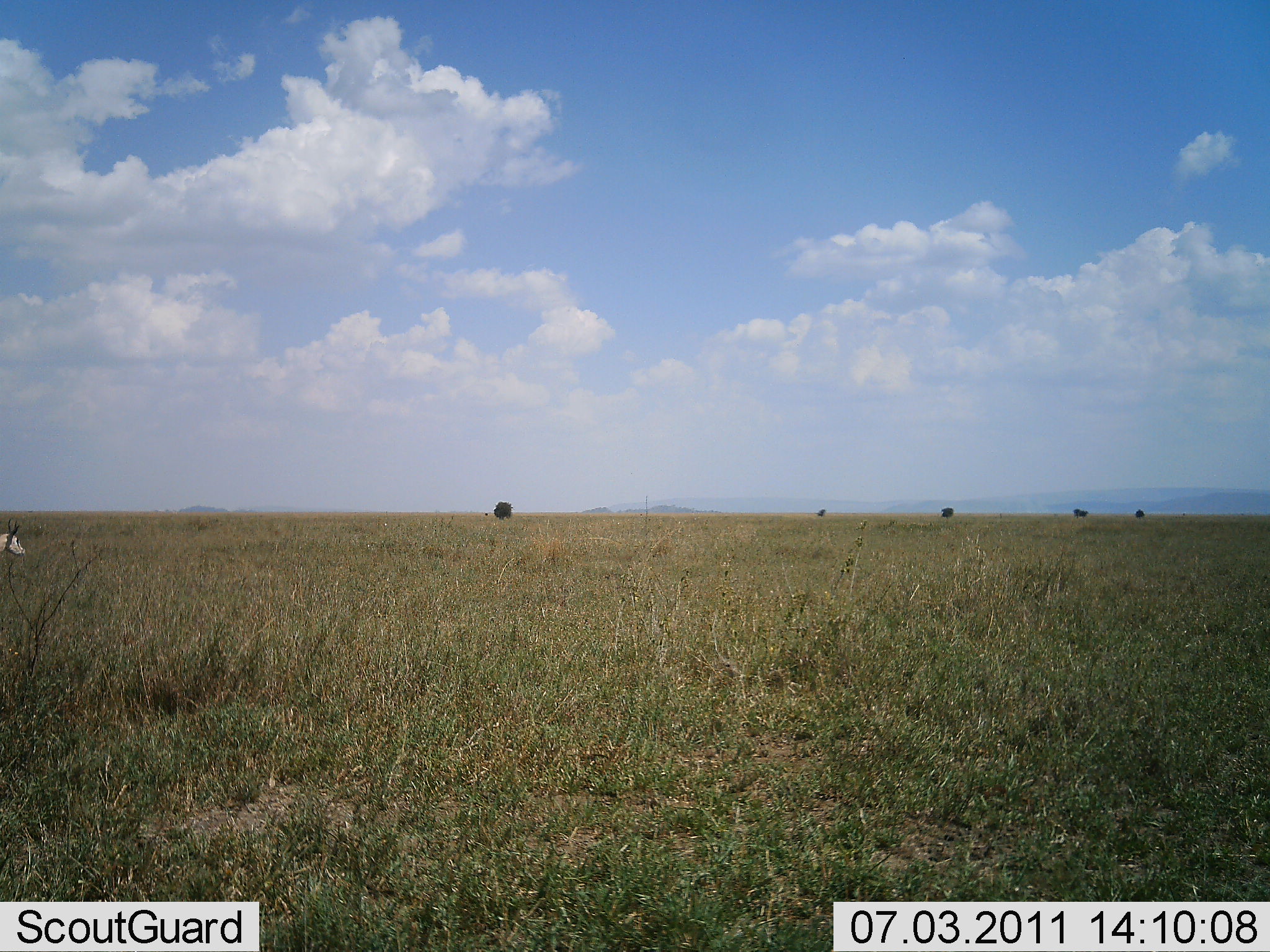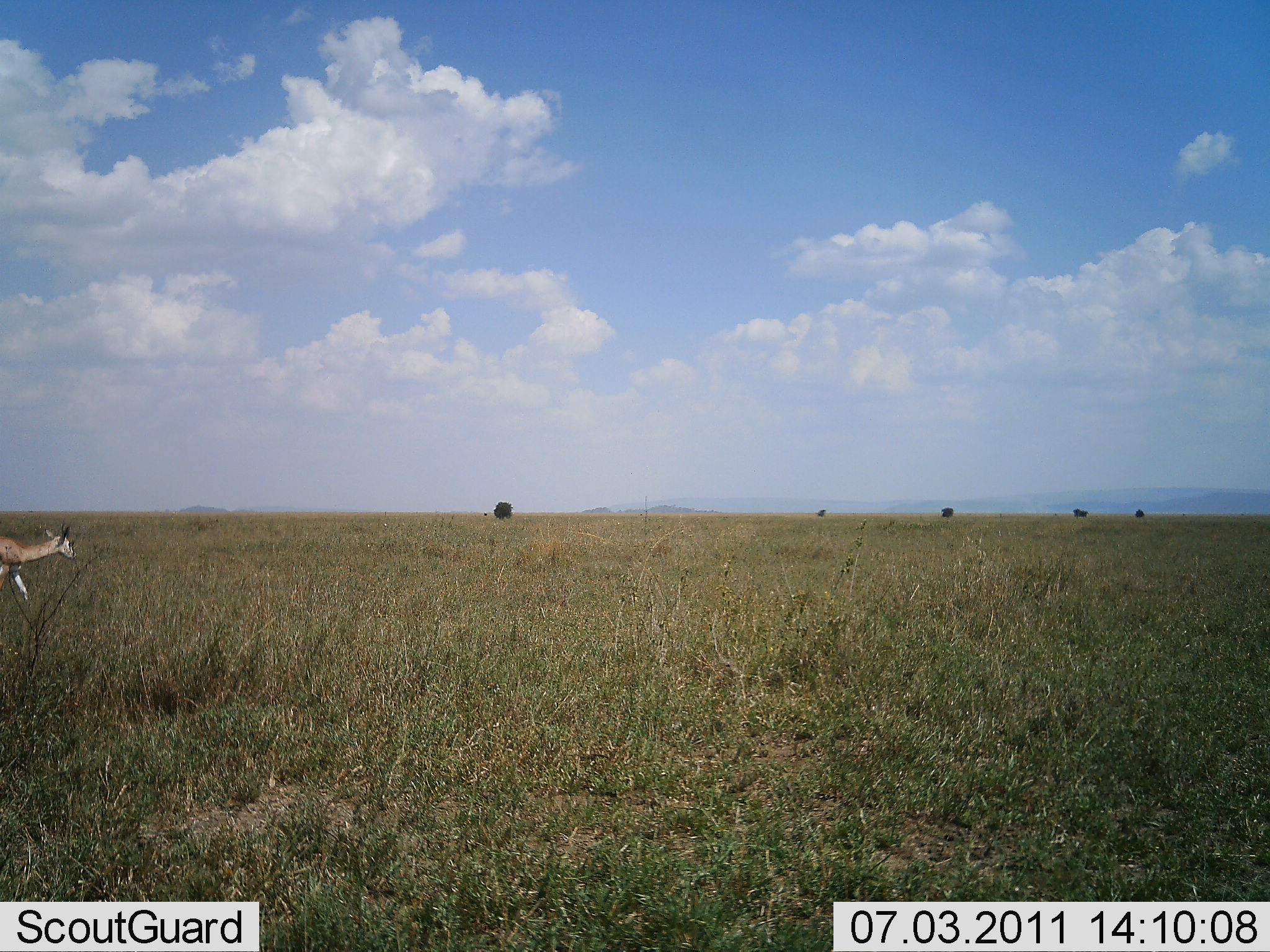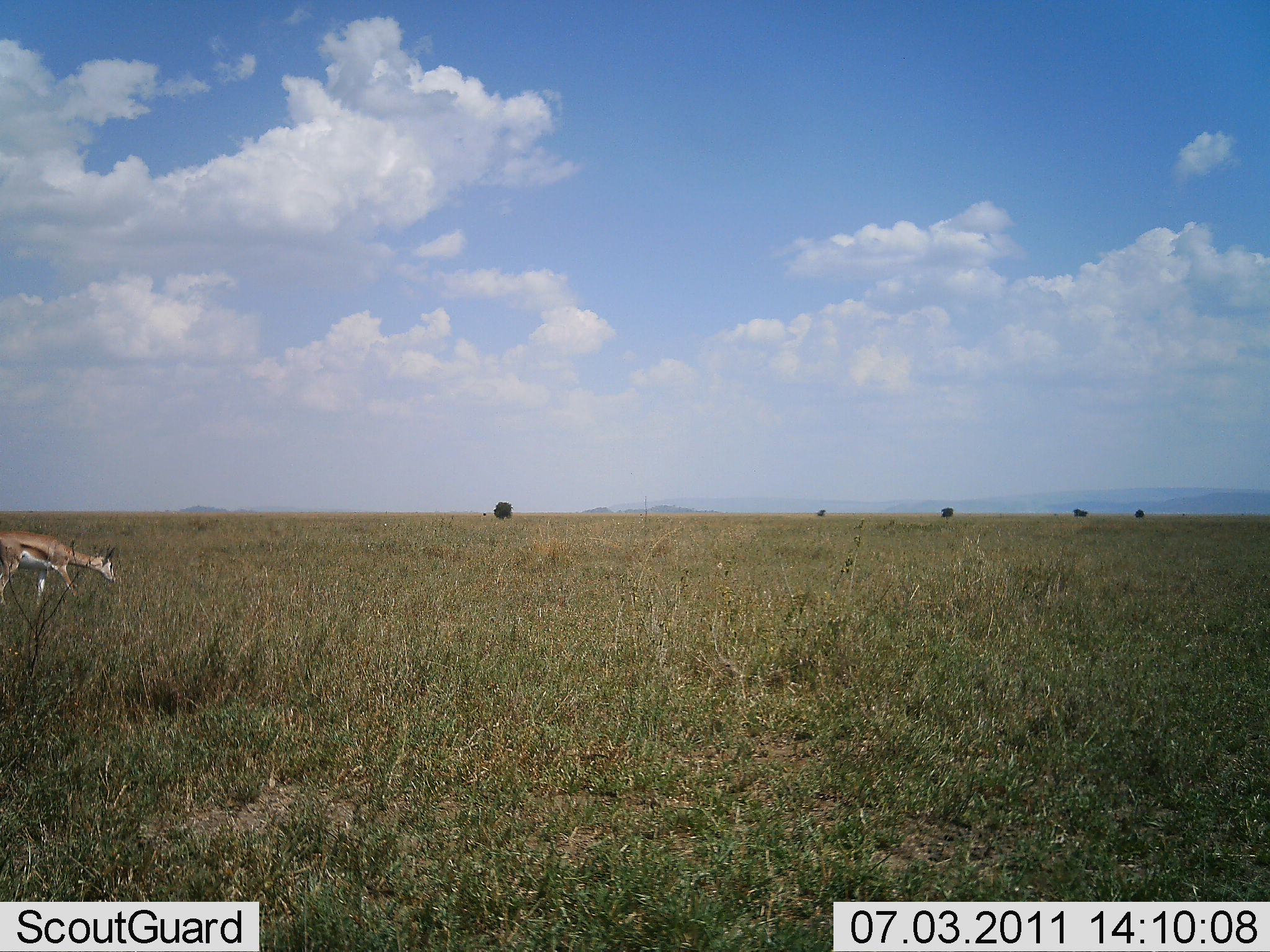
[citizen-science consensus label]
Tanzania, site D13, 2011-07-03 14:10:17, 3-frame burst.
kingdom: Animalia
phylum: Chordata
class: Mammalia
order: Artiodactyla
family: Bovidae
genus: Eudorcas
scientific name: Eudorcas thomsonii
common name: thomson's gazelle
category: gazellethomsons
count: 1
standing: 17%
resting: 0%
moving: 75%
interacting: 0%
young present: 0%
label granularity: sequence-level